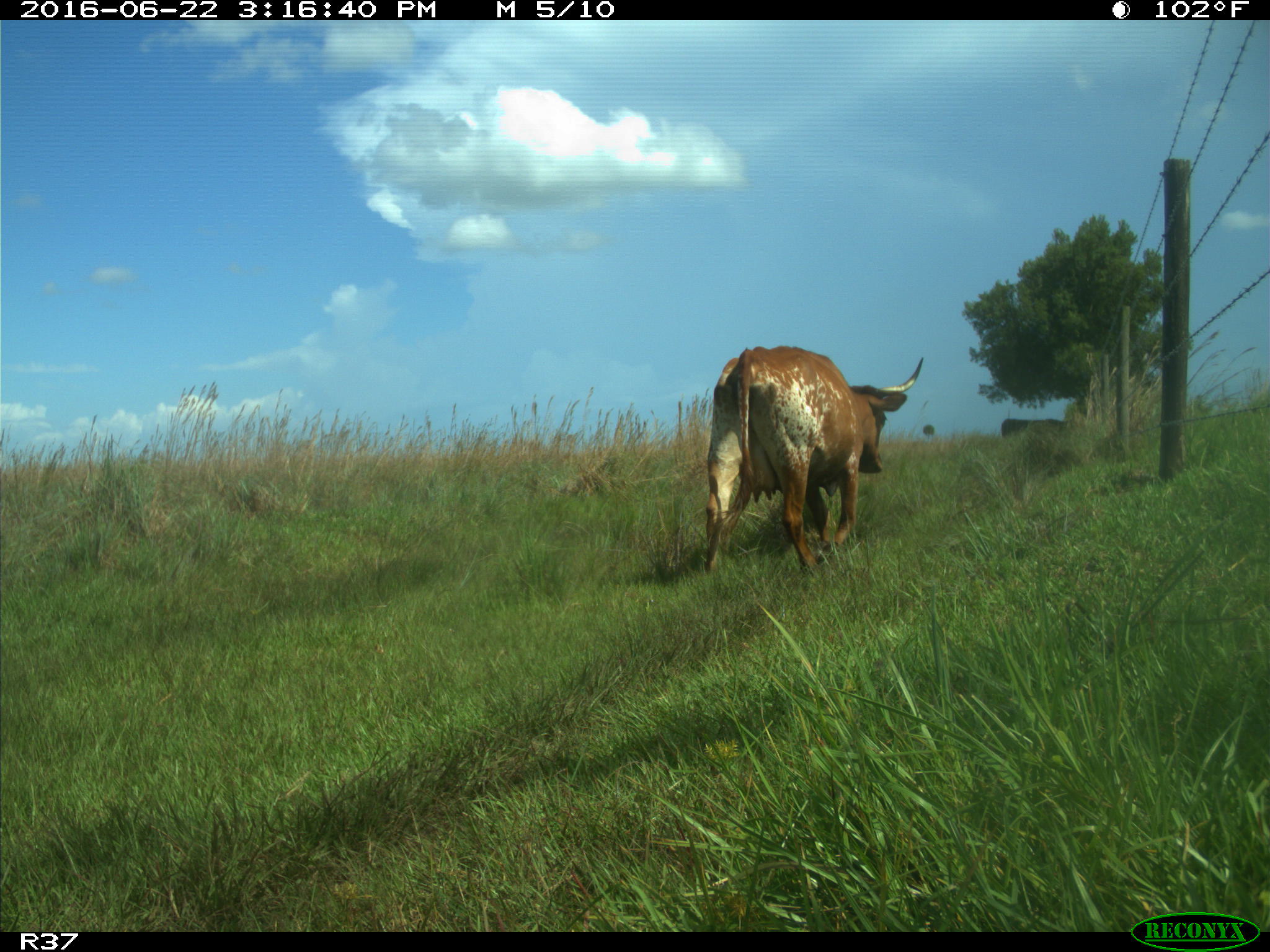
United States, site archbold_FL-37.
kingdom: Animalia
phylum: Chordata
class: Mammalia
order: Artiodactyla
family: Bovidae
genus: Bos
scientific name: Bos taurus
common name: domestic cow